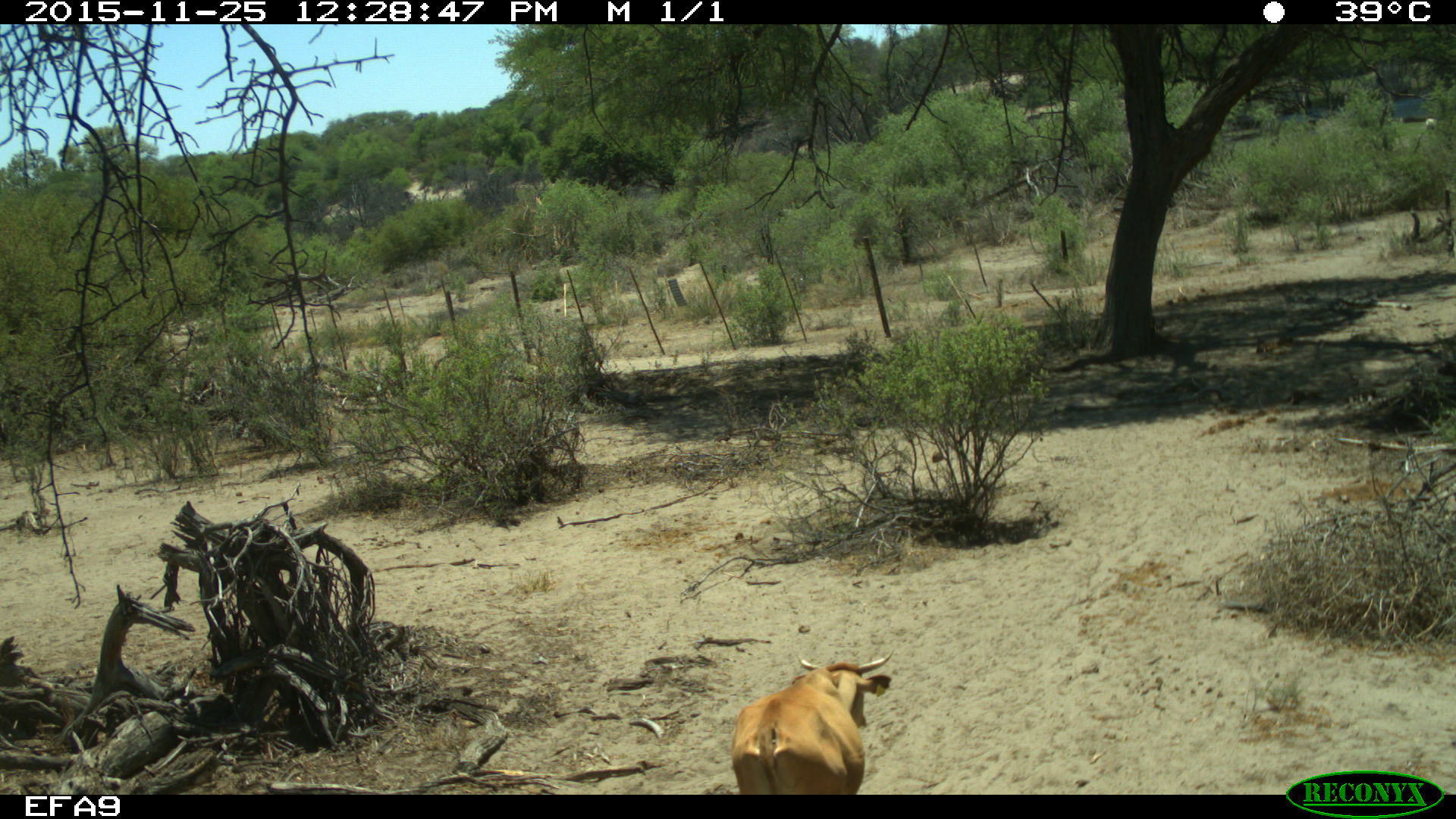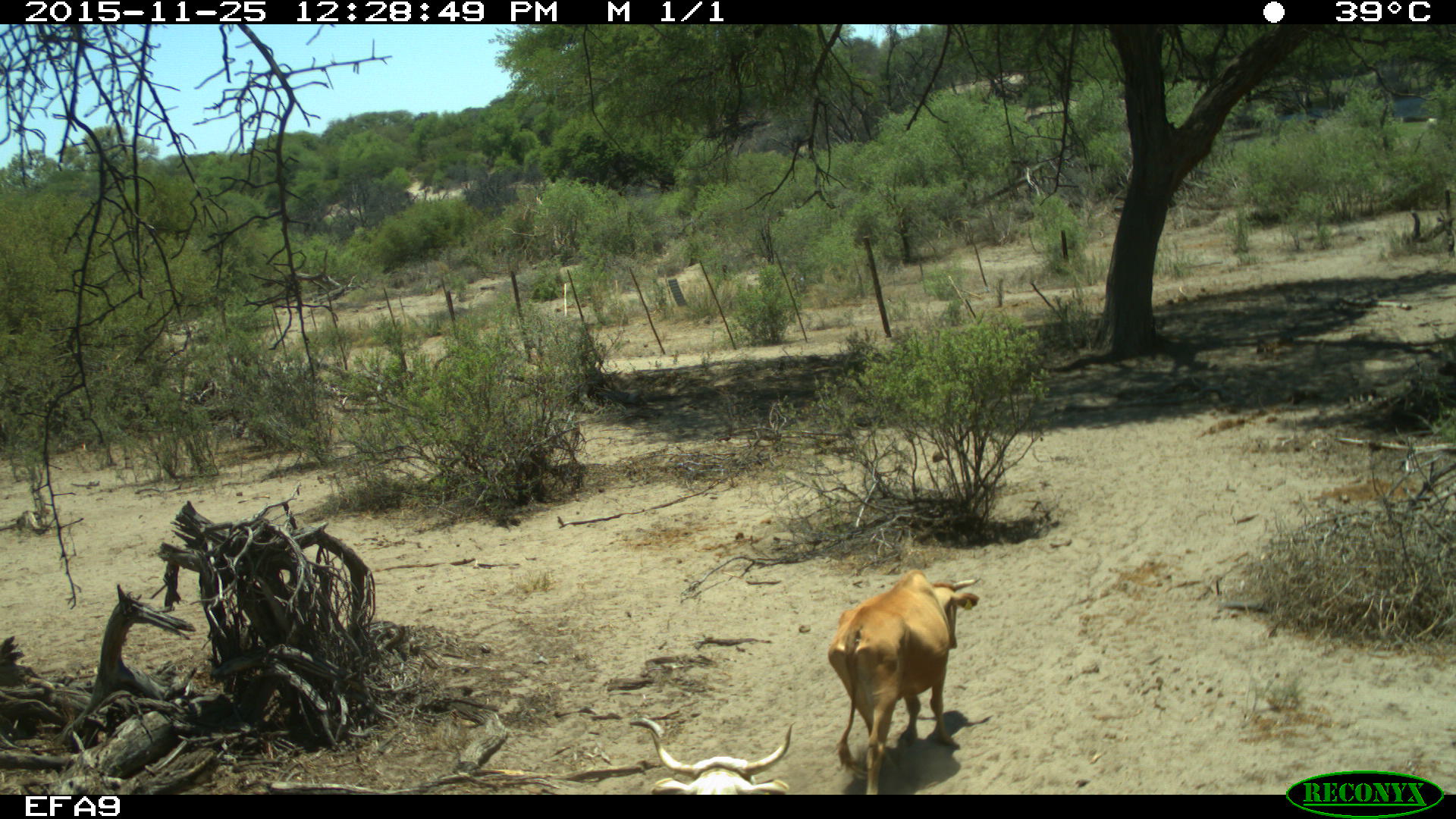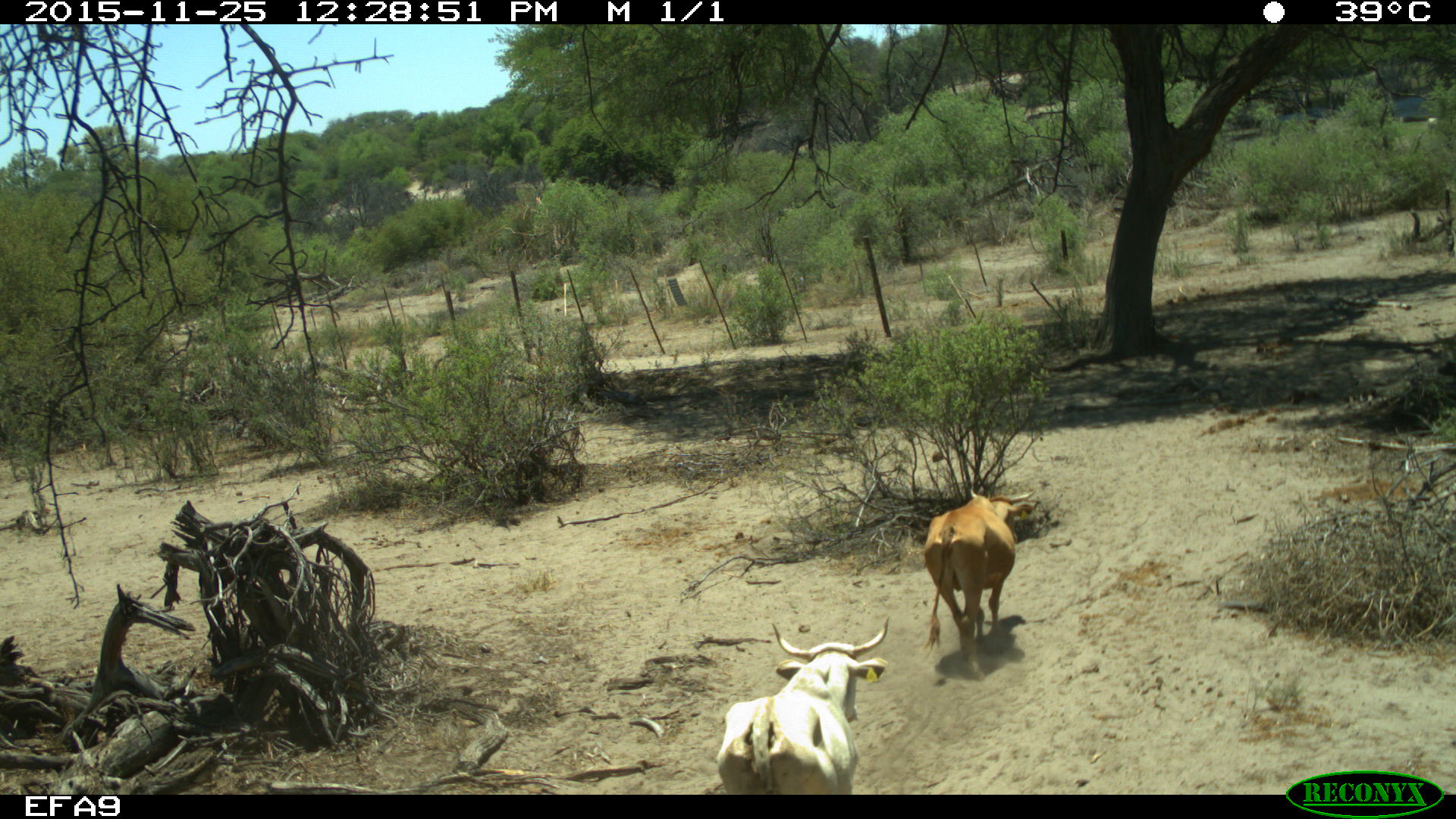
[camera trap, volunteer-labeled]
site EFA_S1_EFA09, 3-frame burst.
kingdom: Animalia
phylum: Chordata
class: Mammalia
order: Artiodactyla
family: Bovidae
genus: Bos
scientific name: Bos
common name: cattle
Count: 2.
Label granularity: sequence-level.